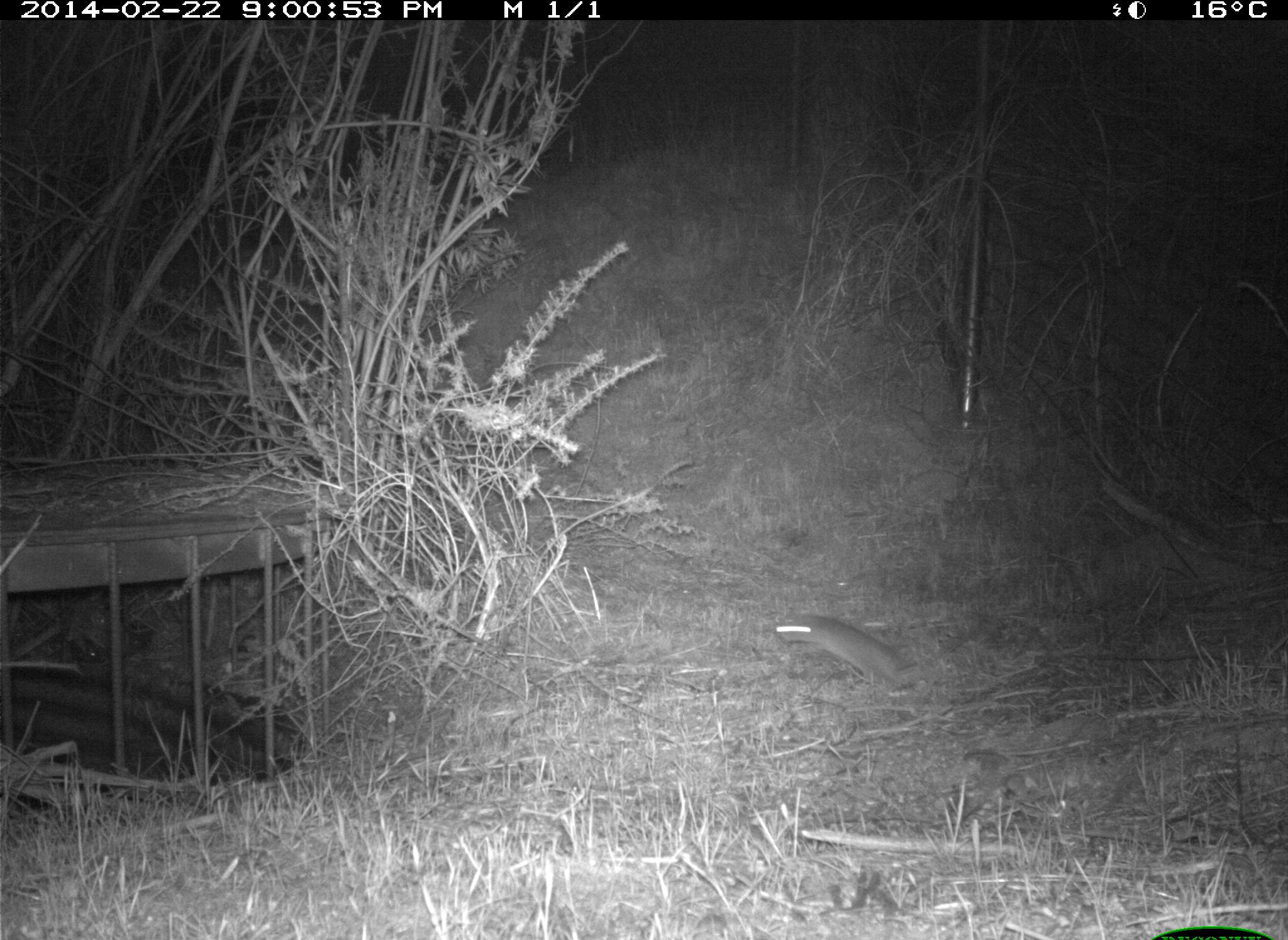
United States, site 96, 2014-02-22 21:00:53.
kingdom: Animalia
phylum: Chordata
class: Mammalia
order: Rodentia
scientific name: Rodentia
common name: rodent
Rodent (Rodentia).